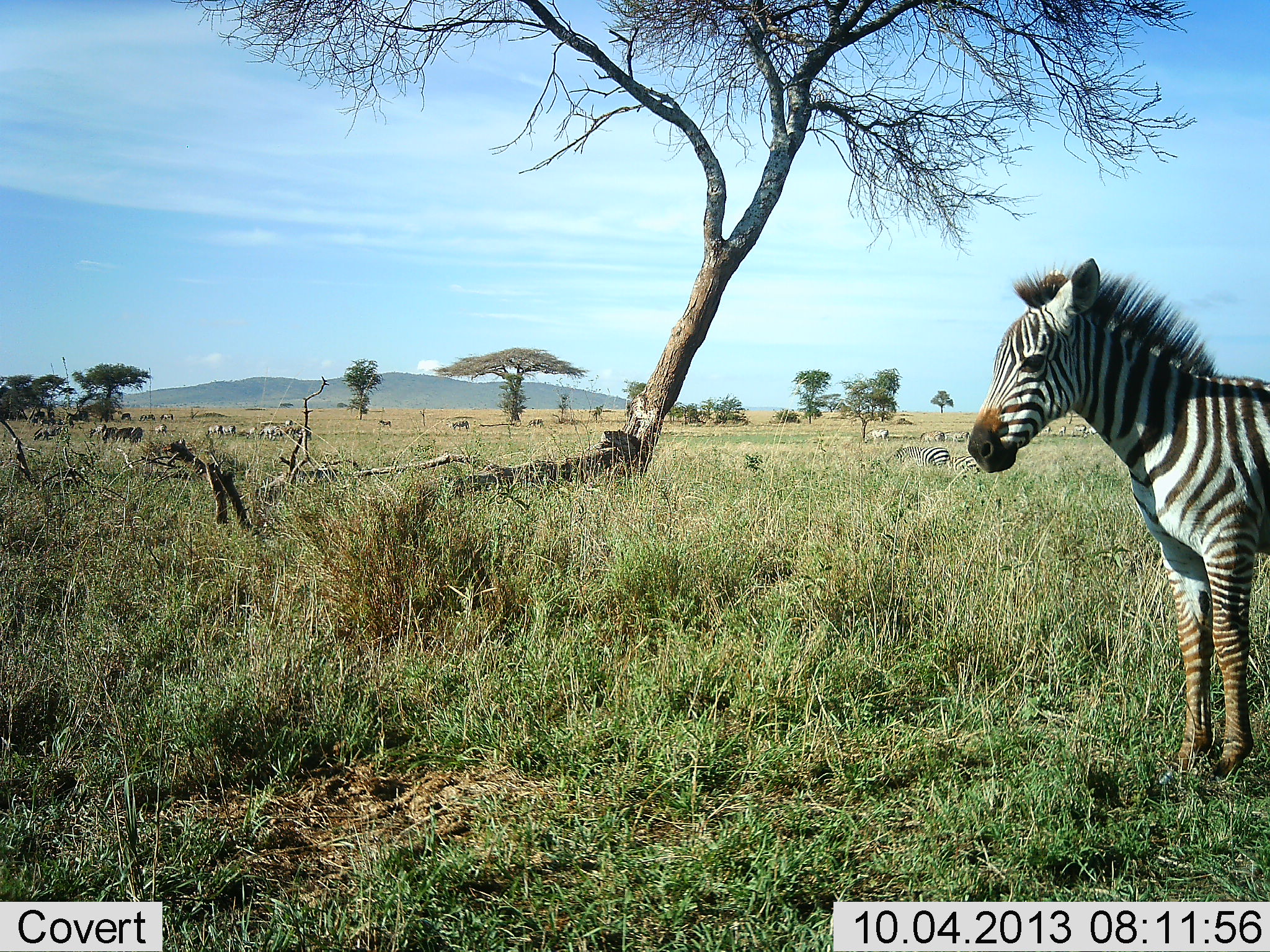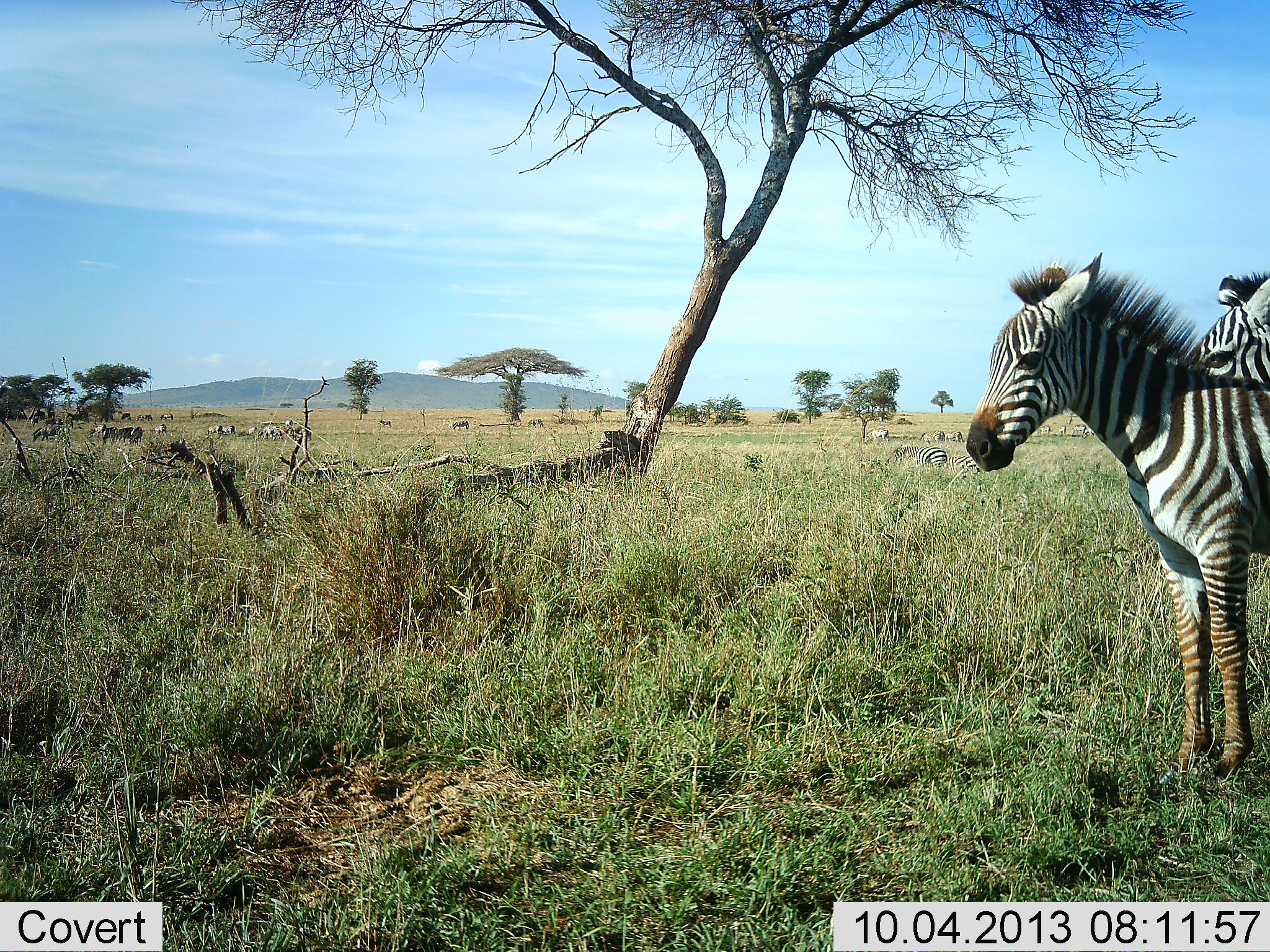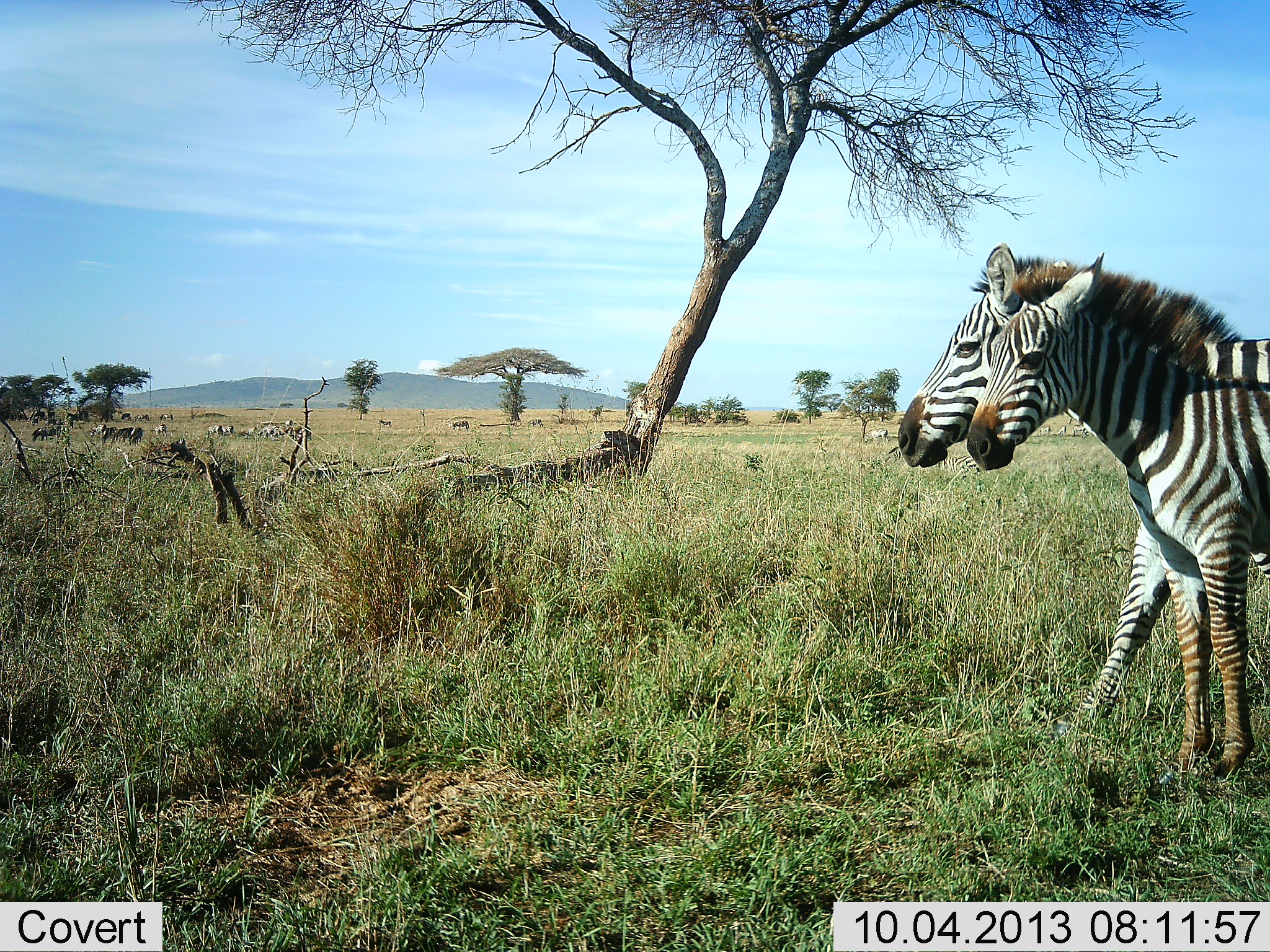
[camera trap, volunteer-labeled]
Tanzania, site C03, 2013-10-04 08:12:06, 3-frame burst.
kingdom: Animalia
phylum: Chordata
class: Mammalia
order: Perissodactyla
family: Equidae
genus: Equus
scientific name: Equus quagga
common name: plains zebra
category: zebra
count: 11-50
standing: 79%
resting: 14%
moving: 57%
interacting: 7%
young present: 50%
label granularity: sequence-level